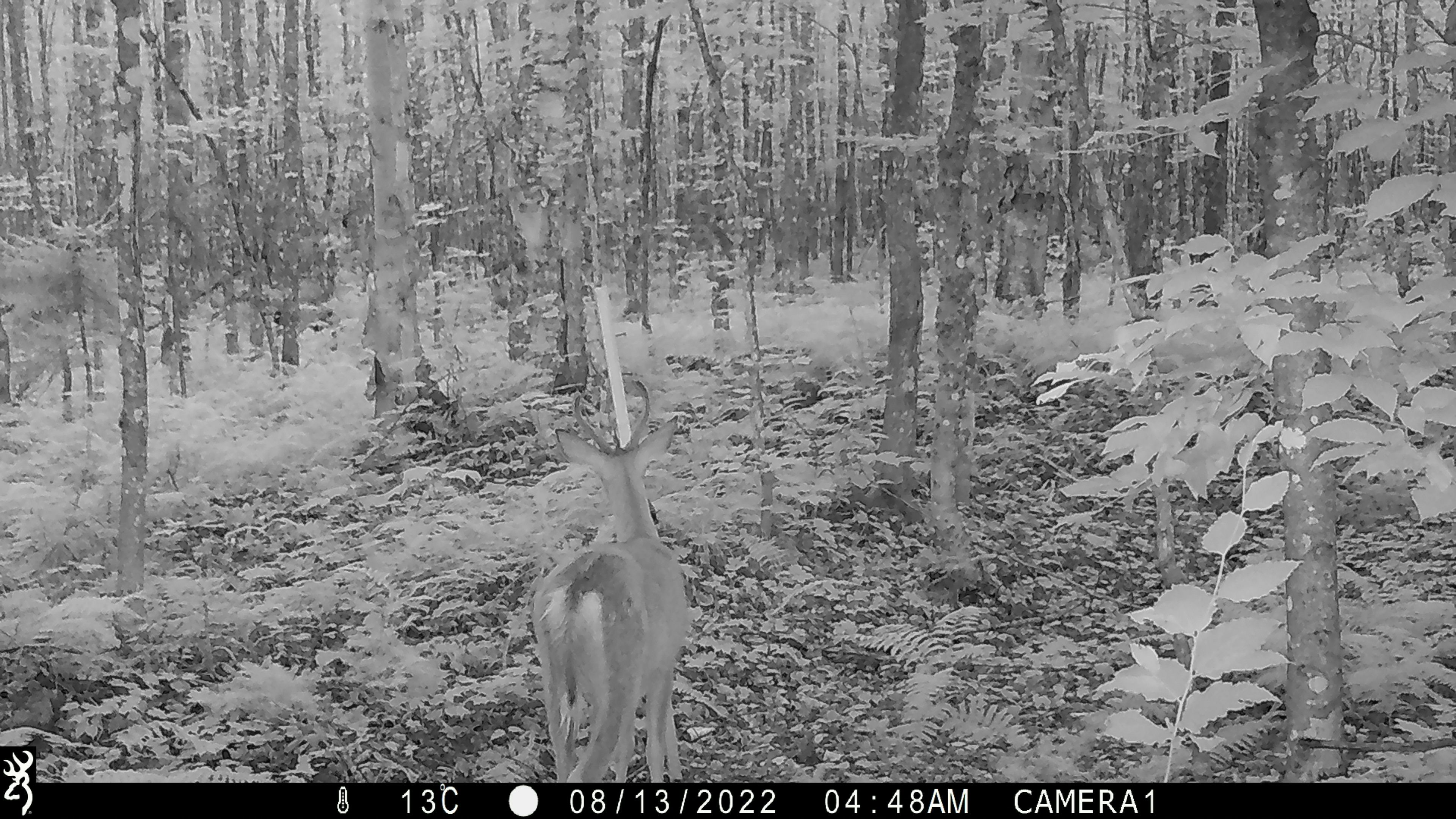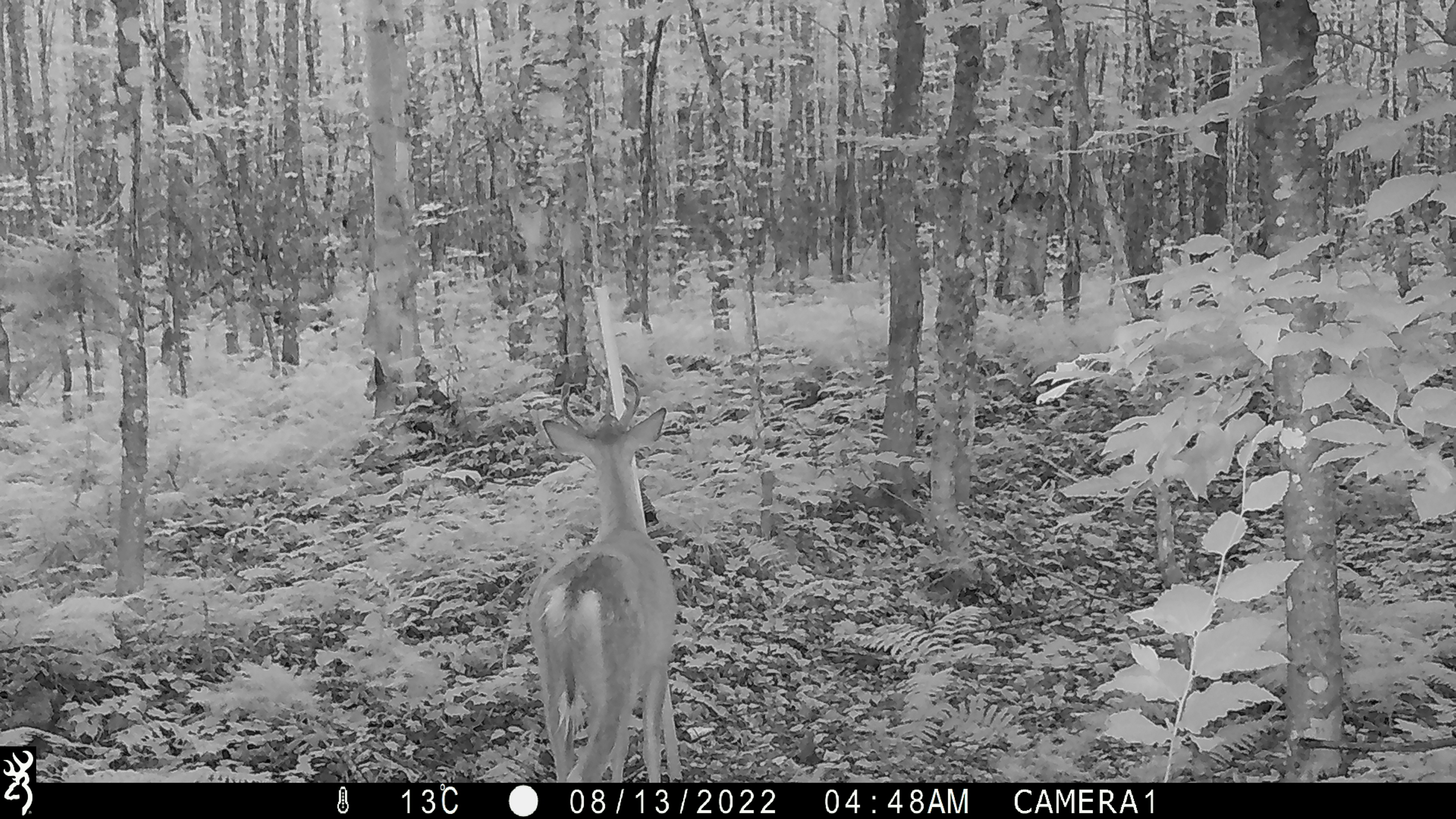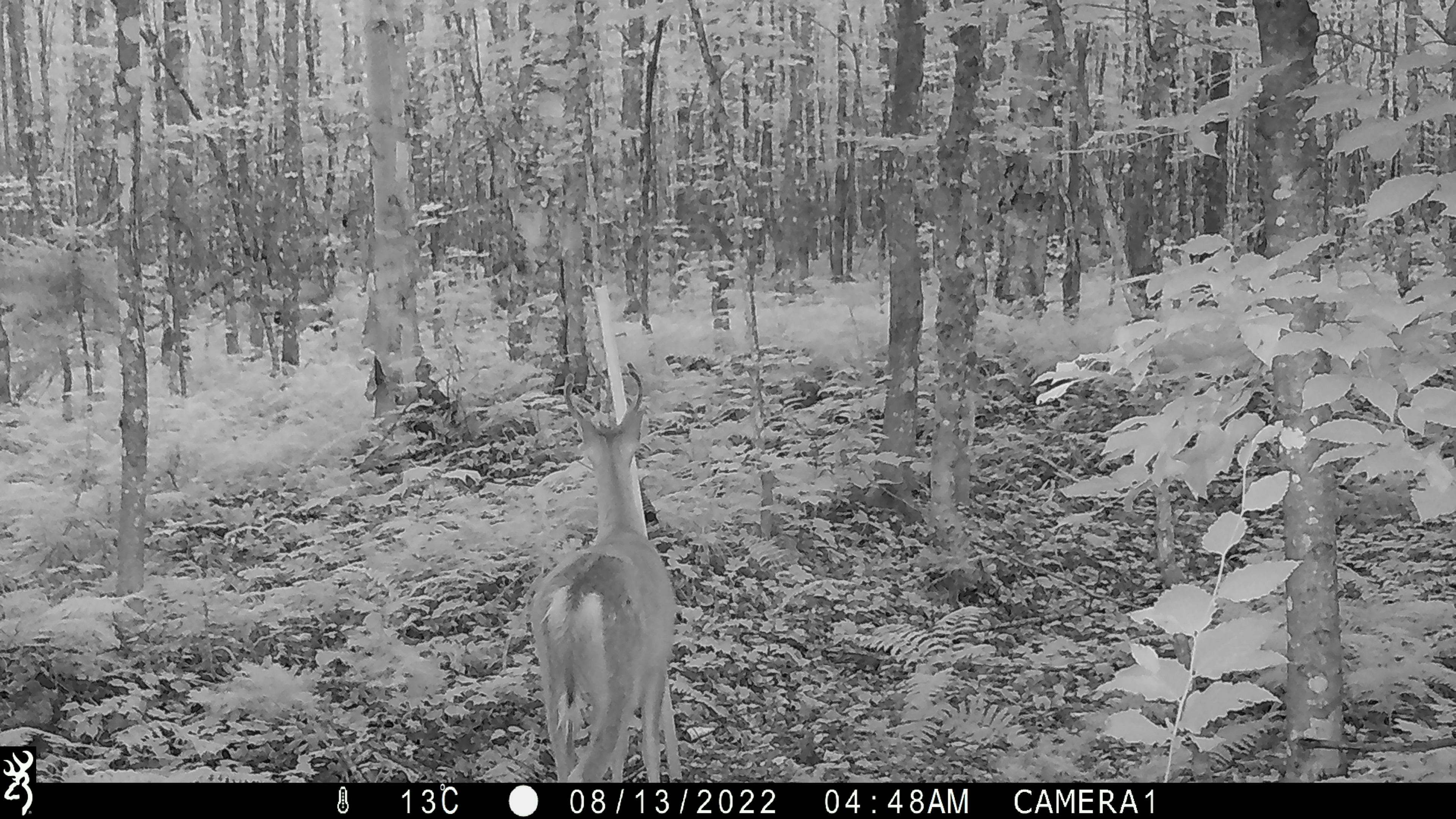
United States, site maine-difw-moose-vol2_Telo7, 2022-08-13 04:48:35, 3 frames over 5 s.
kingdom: Animalia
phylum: Chordata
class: Mammalia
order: Artiodactyla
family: Cervidae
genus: Odocoileus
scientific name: Odocoileus virginianus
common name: white-tailed deer